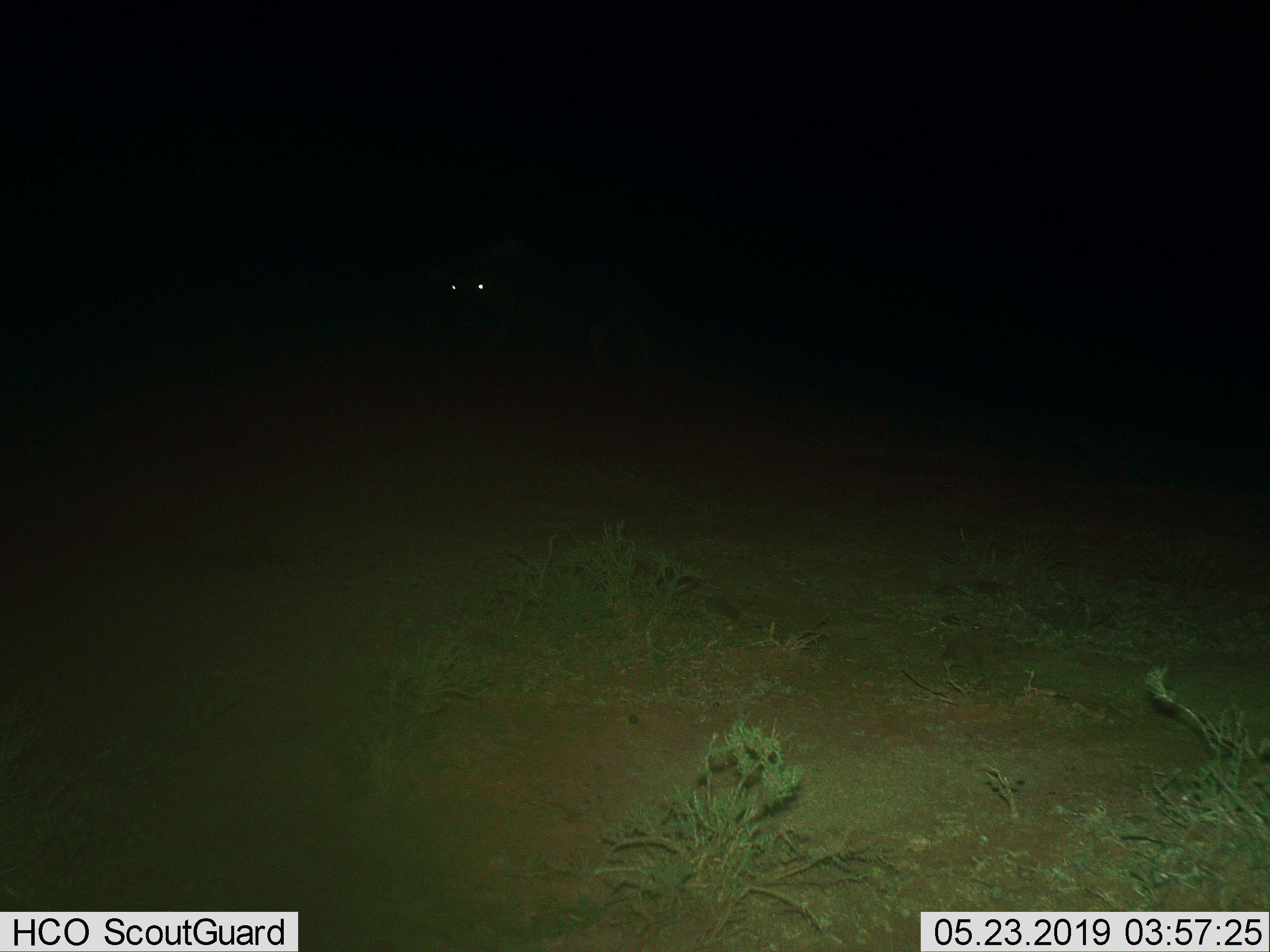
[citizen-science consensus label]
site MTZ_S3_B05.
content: unidentified animal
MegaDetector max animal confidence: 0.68